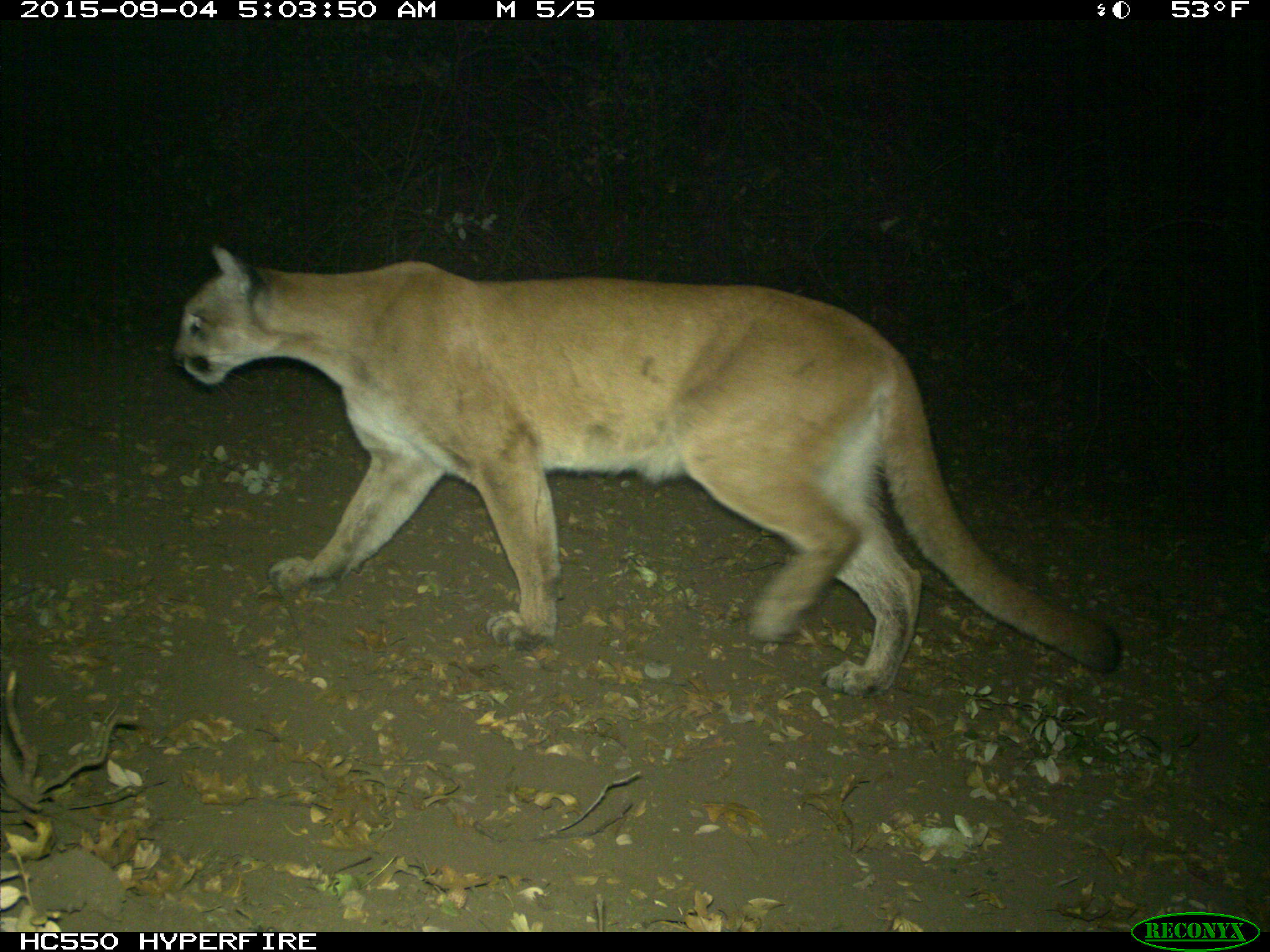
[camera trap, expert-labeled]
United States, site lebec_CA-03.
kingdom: Animalia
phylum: Chordata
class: Mammalia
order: Carnivora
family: Felidae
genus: Puma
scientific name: Puma concolor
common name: mountain lion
Puma concolor (mountain lion).